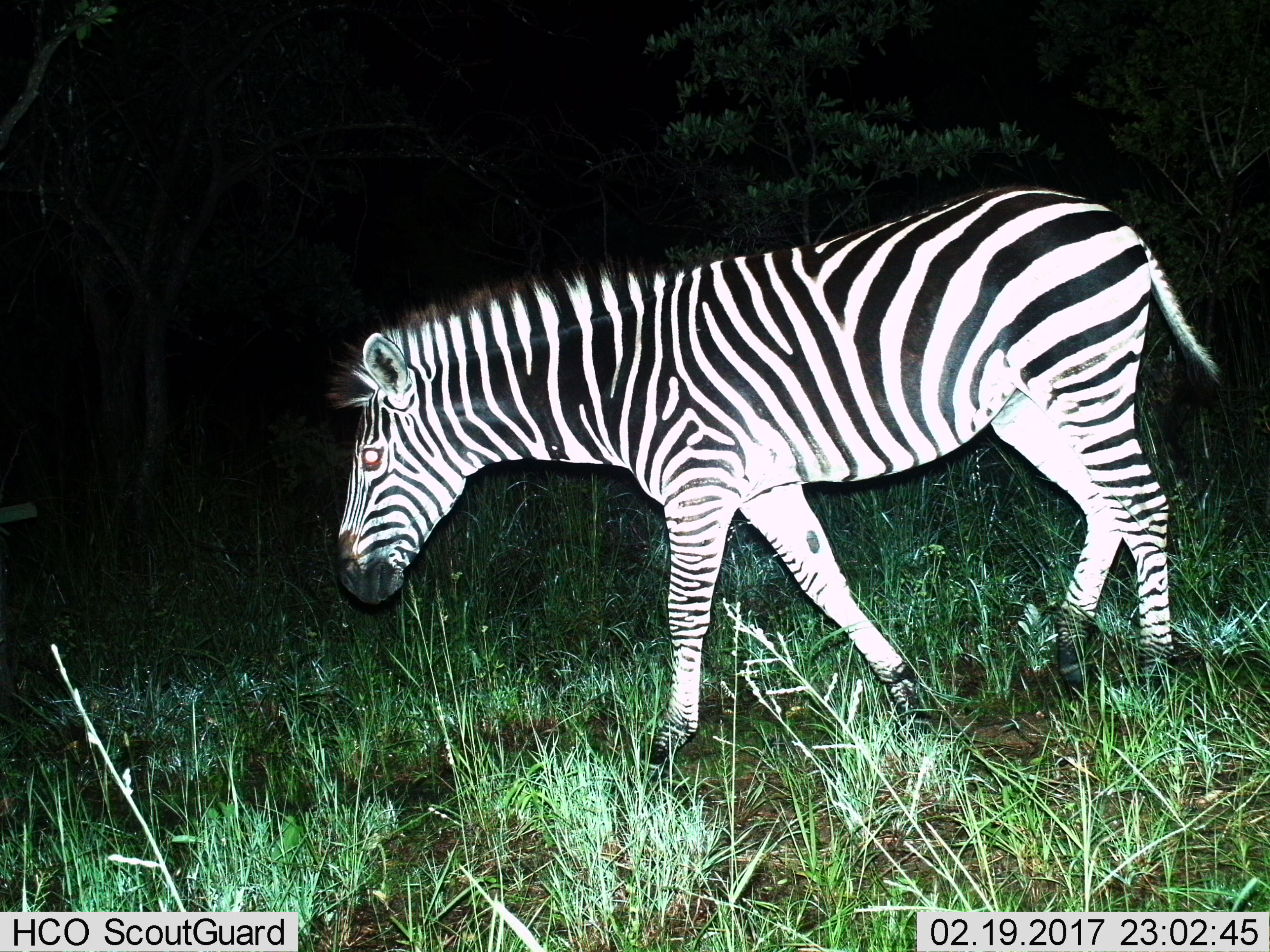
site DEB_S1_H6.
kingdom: Animalia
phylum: Chordata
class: Mammalia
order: Perissodactyla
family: Equidae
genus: Equus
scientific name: Equus quagga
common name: plains zebra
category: zebraplains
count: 1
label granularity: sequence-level